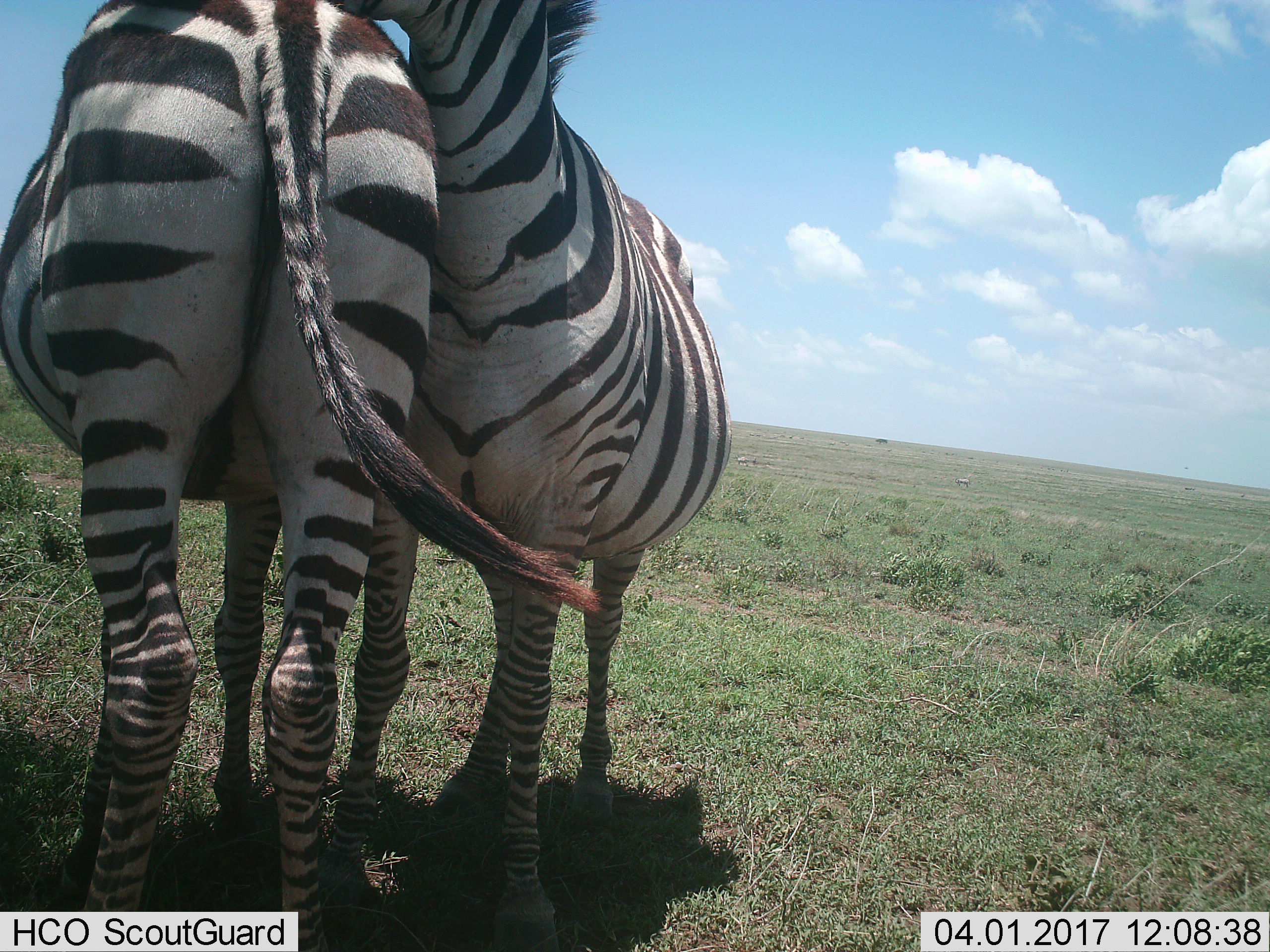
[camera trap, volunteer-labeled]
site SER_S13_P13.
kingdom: Animalia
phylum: Chordata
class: Mammalia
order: Perissodactyla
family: Equidae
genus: Equus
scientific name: Equus quagga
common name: plains zebra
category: zebraplains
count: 2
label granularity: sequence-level